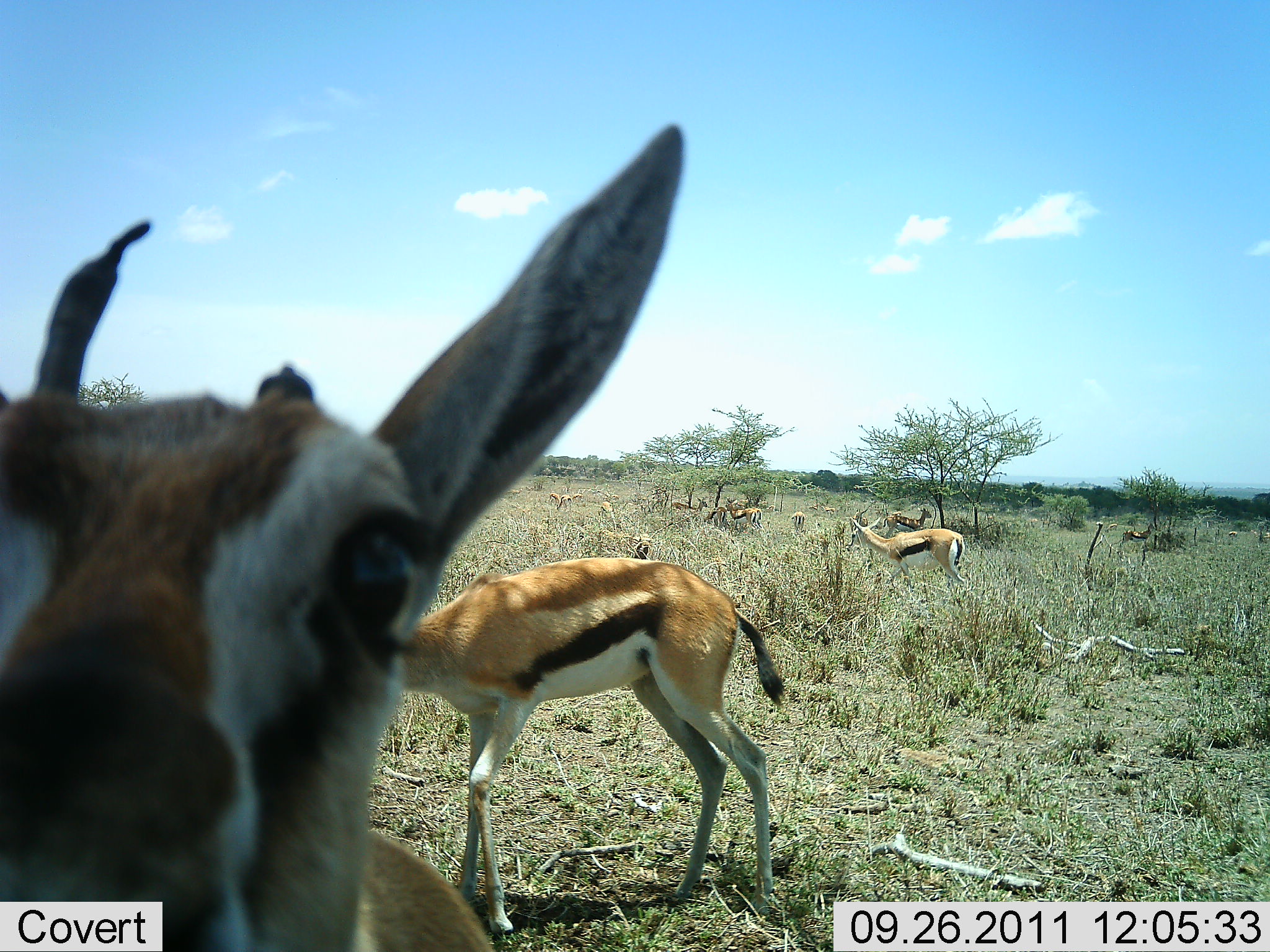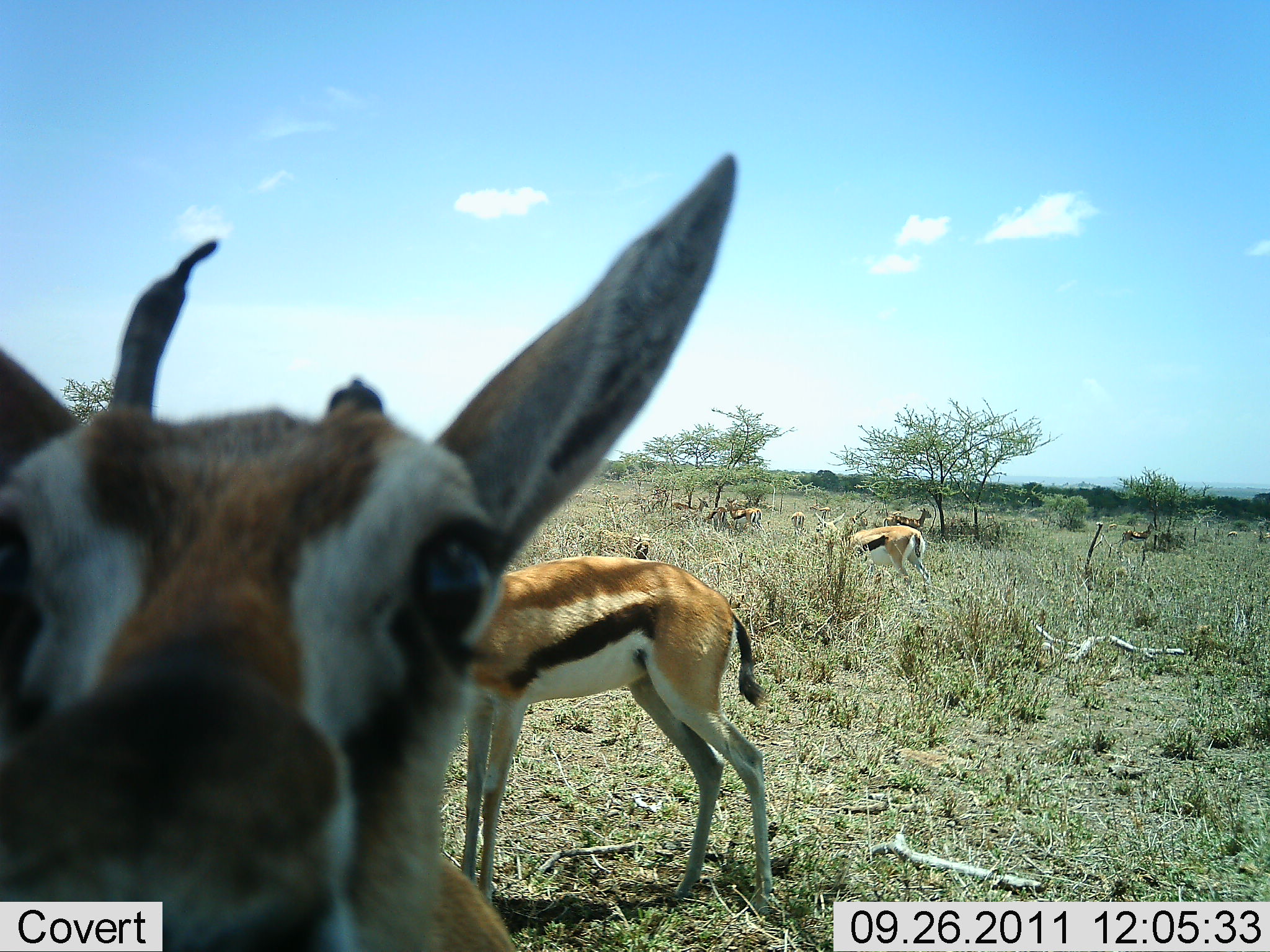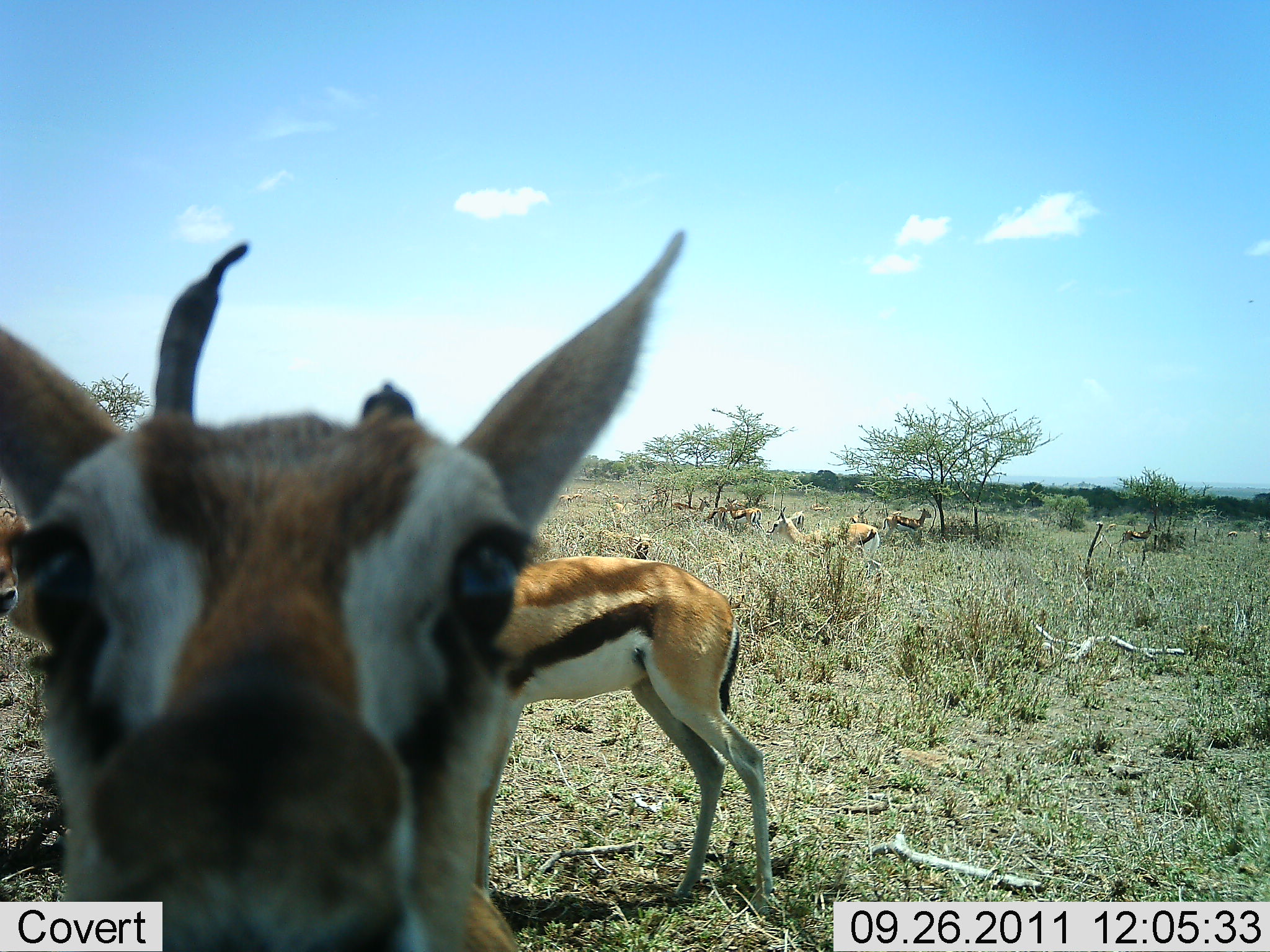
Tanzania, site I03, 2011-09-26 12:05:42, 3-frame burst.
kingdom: Animalia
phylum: Chordata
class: Mammalia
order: Artiodactyla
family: Bovidae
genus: Eudorcas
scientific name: Eudorcas thomsonii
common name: thomson's gazelle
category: gazellethomsons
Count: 11-50.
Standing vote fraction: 92%.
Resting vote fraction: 15%.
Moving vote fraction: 38%.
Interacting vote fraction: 31%.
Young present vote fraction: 0%.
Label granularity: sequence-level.